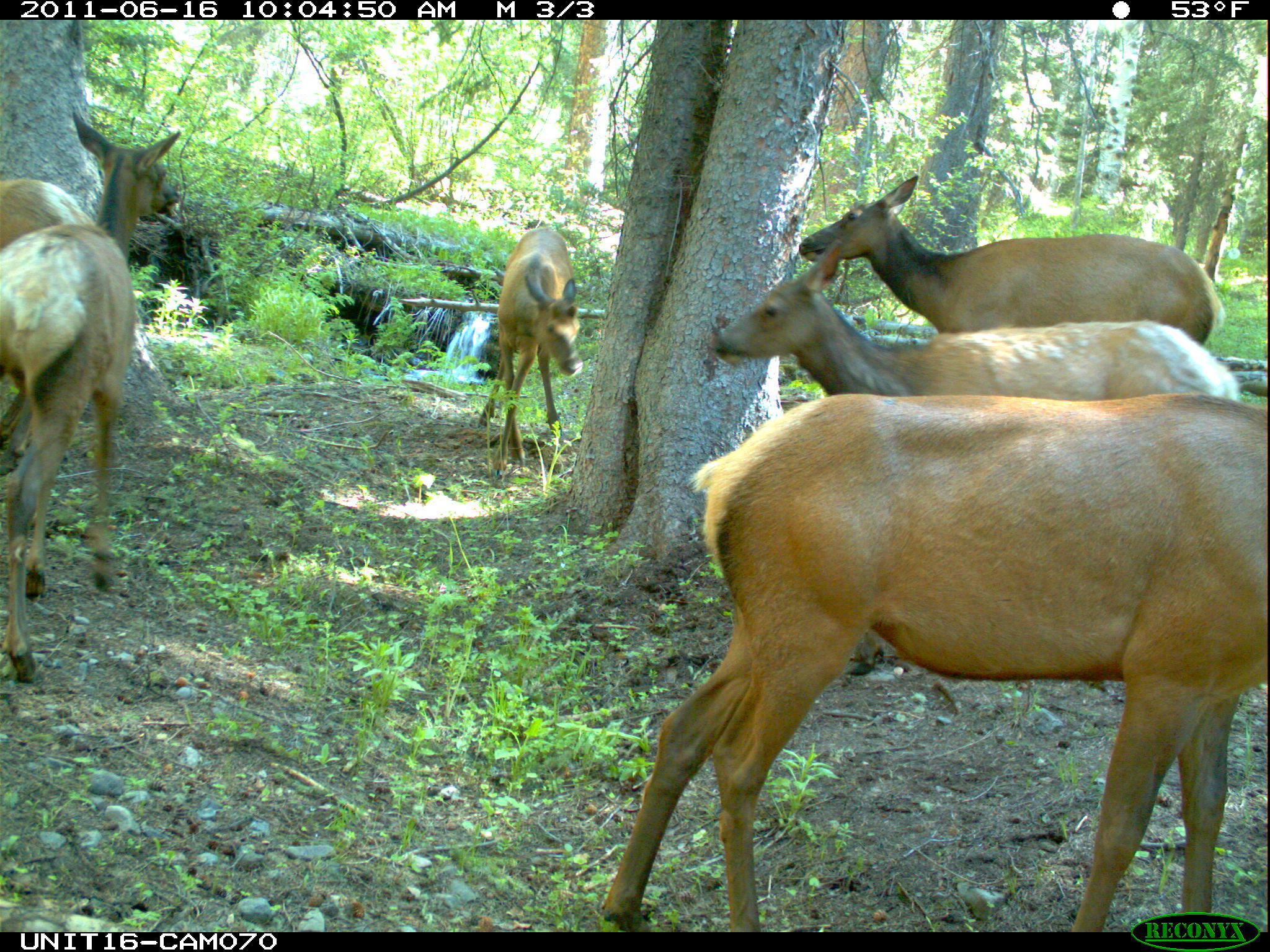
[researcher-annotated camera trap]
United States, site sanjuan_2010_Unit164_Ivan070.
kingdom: Animalia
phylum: Chordata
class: Mammalia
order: Artiodactyla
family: Cervidae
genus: Cervus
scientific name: Cervus elaphus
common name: red deer